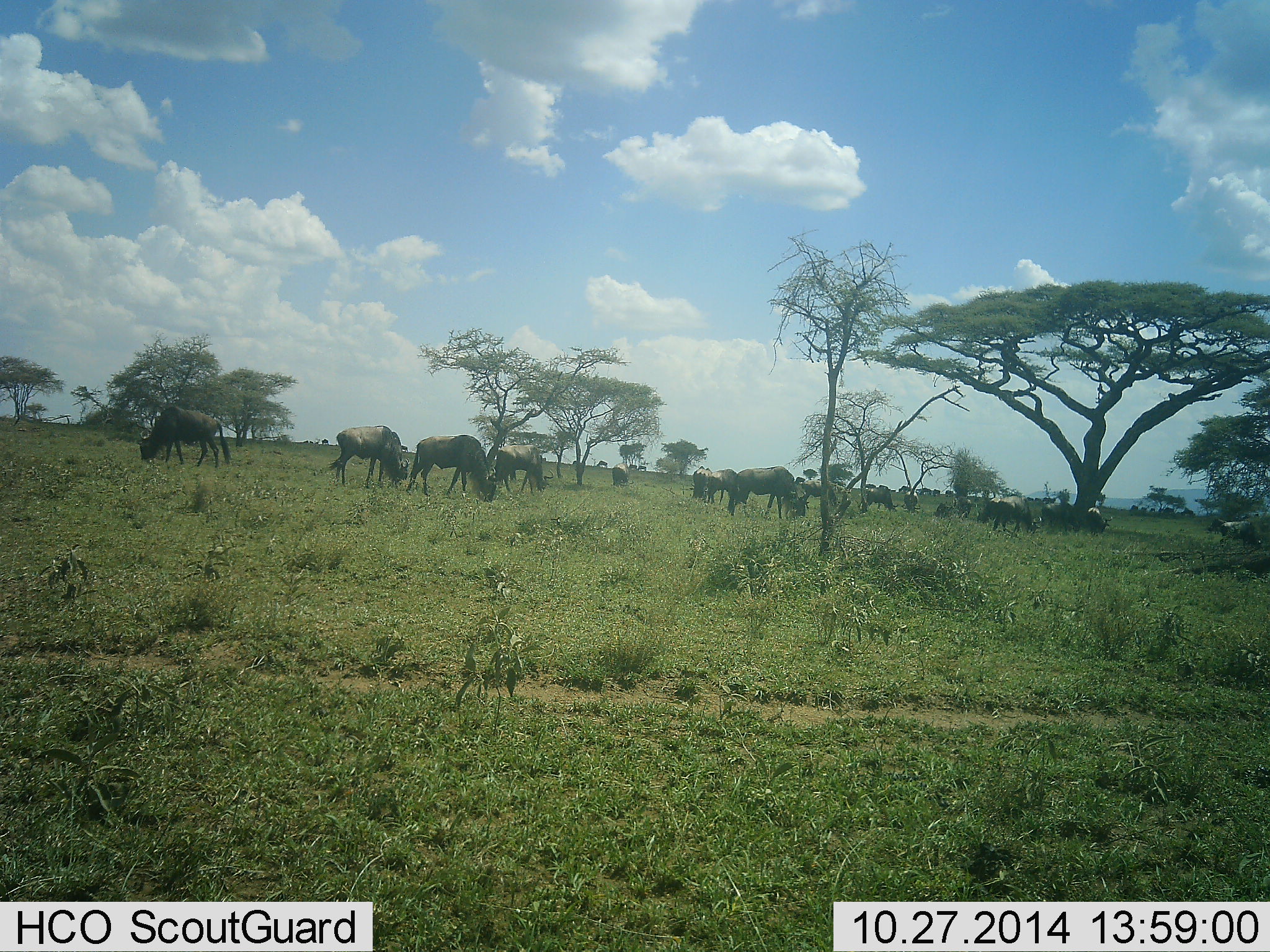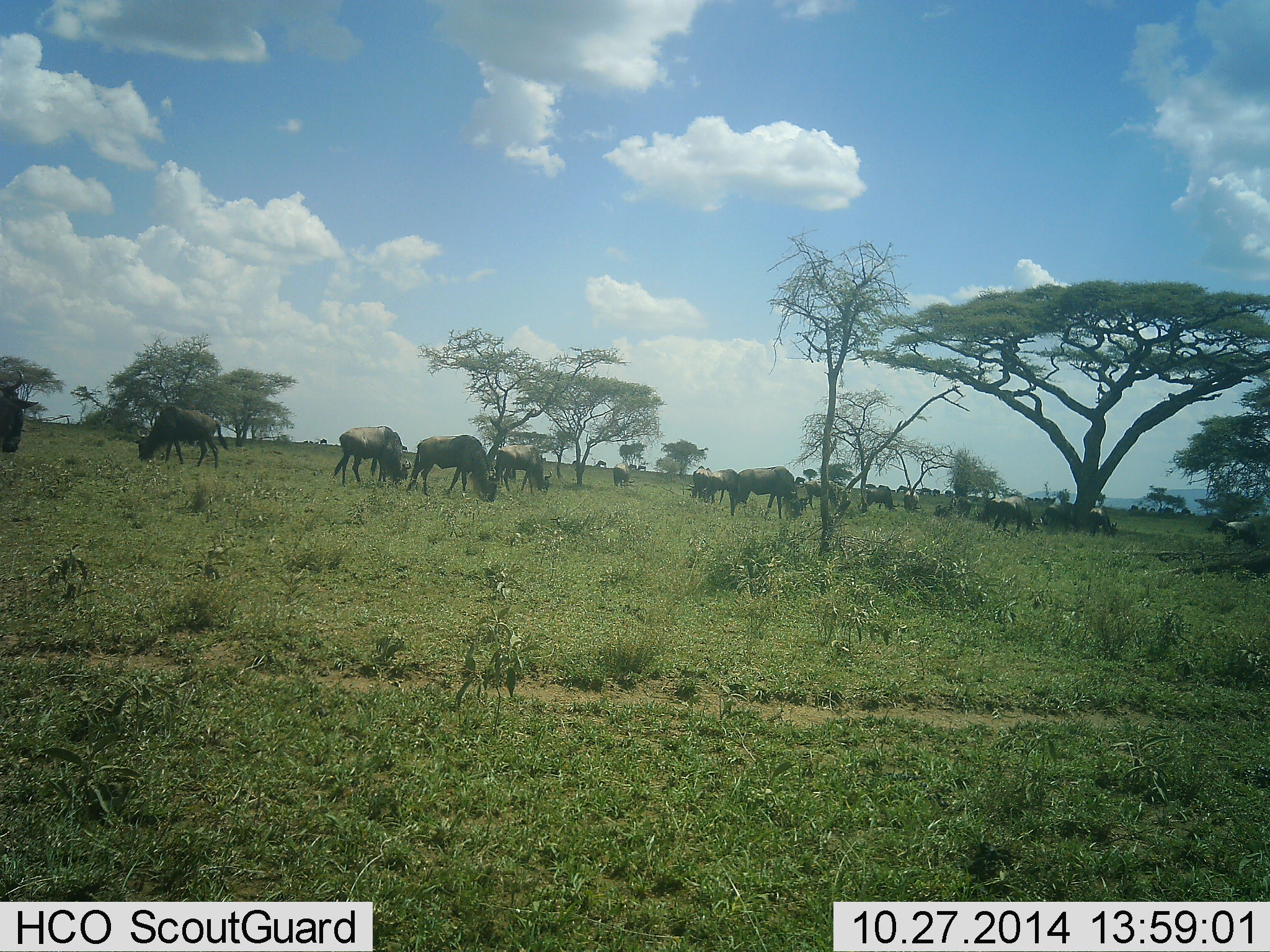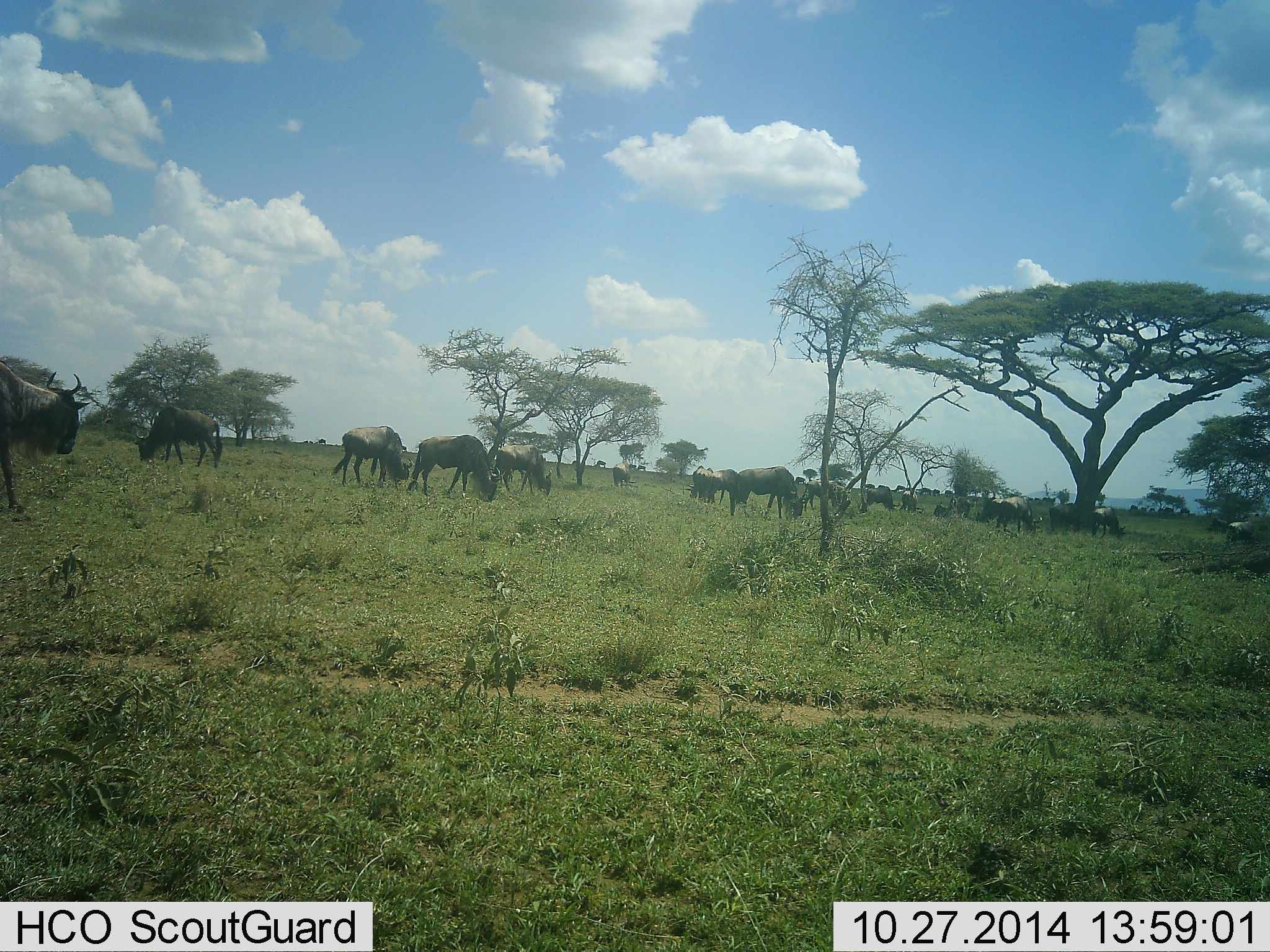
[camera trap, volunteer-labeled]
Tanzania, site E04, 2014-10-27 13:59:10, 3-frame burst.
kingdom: Animalia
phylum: Chordata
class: Mammalia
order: Artiodactyla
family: Bovidae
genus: Connochaetes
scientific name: Connochaetes taurinus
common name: blue wildebeest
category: wildebeest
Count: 11-50.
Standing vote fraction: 10%.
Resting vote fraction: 10%.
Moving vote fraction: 40%.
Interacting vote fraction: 10%.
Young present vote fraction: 0%.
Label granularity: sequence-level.